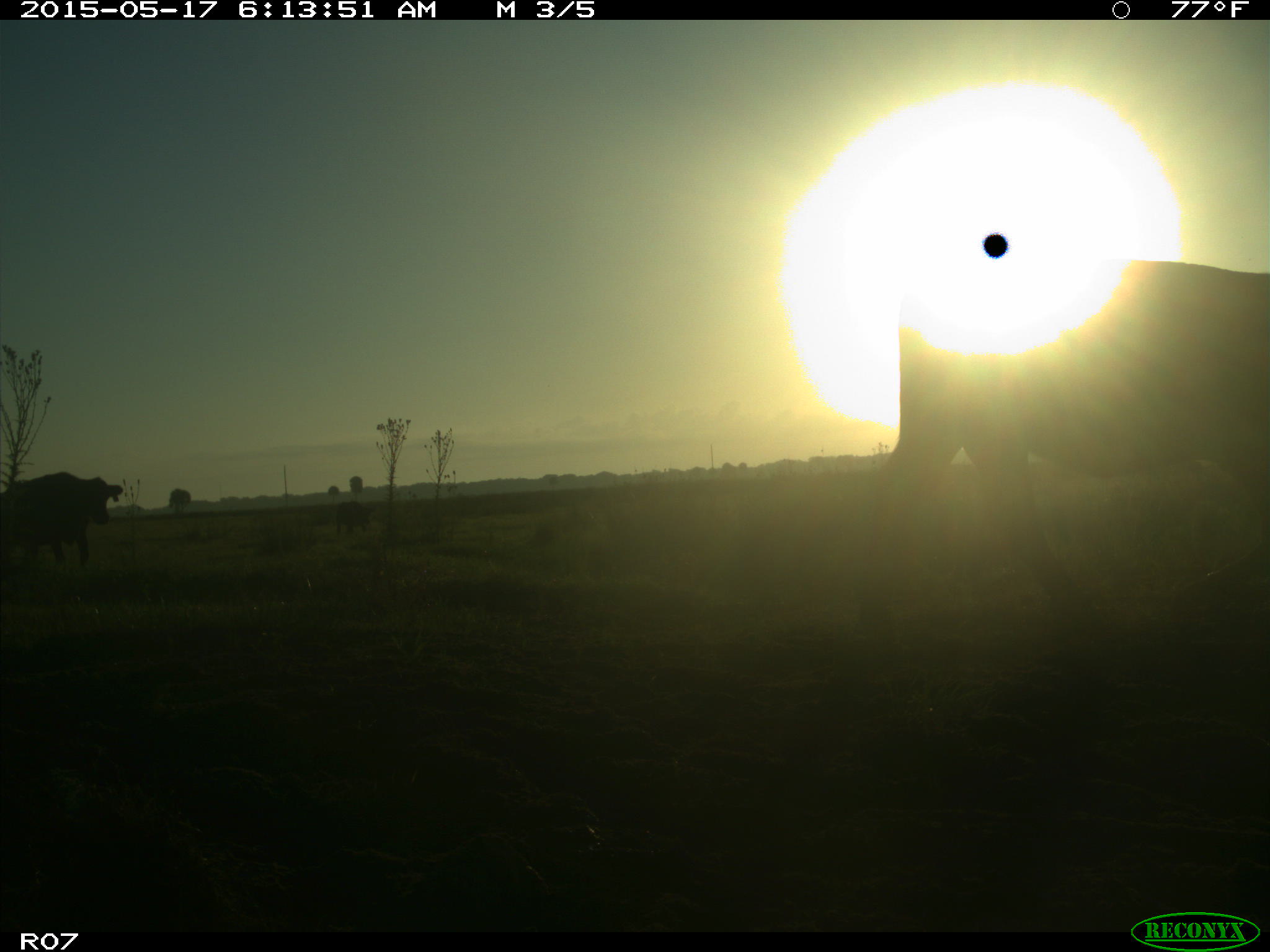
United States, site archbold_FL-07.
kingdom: Animalia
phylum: Chordata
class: Mammalia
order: Artiodactyla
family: Bovidae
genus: Bos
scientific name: Bos taurus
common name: domestic cow